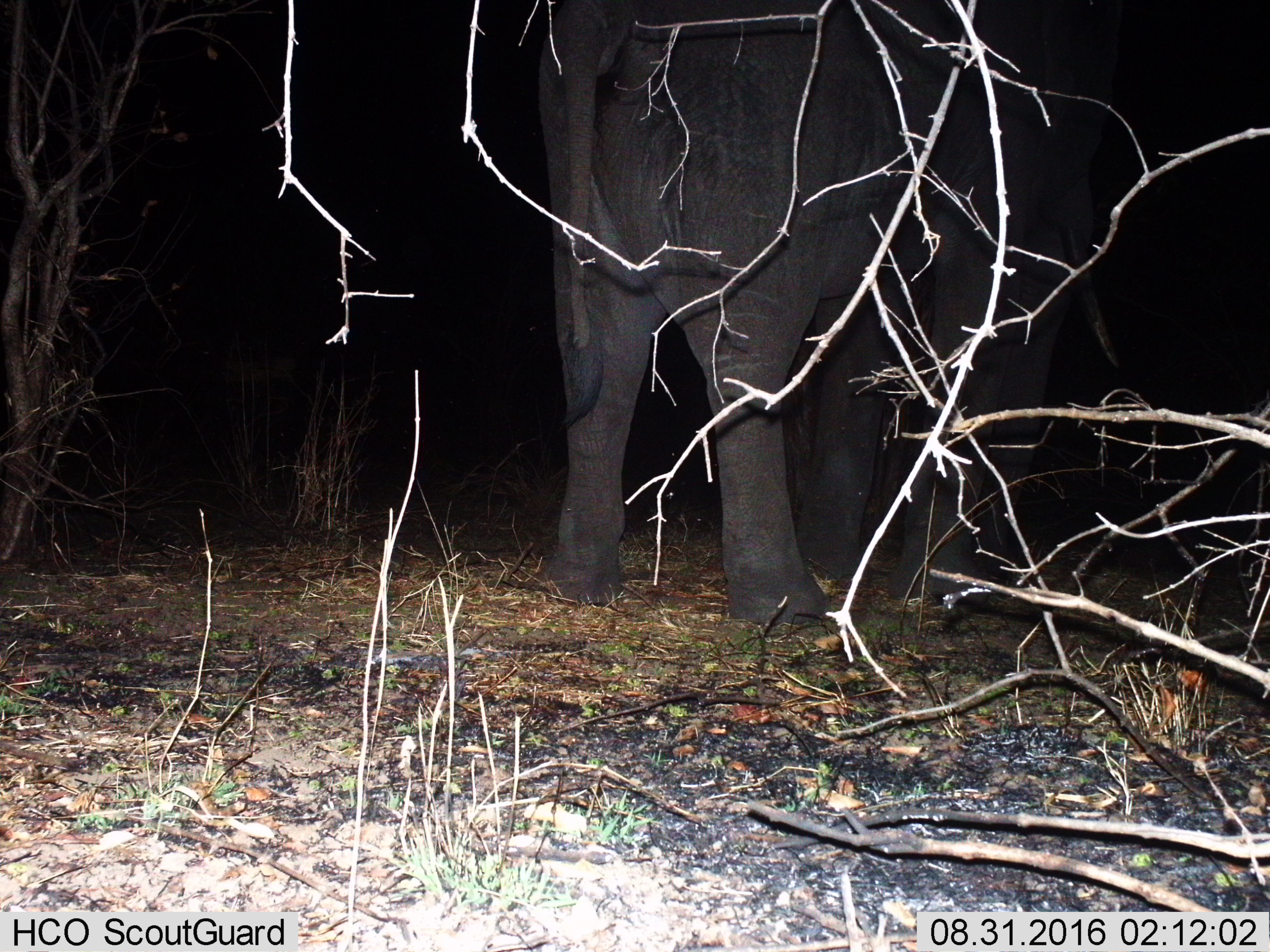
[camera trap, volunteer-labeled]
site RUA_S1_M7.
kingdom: Animalia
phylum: Chordata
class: Mammalia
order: Proboscidea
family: Elephantidae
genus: Loxodonta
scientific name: Loxodonta africana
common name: african bush elephant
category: elephant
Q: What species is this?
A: Elephant (african bush elephant) (Loxodonta africana).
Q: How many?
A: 1.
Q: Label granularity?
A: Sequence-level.